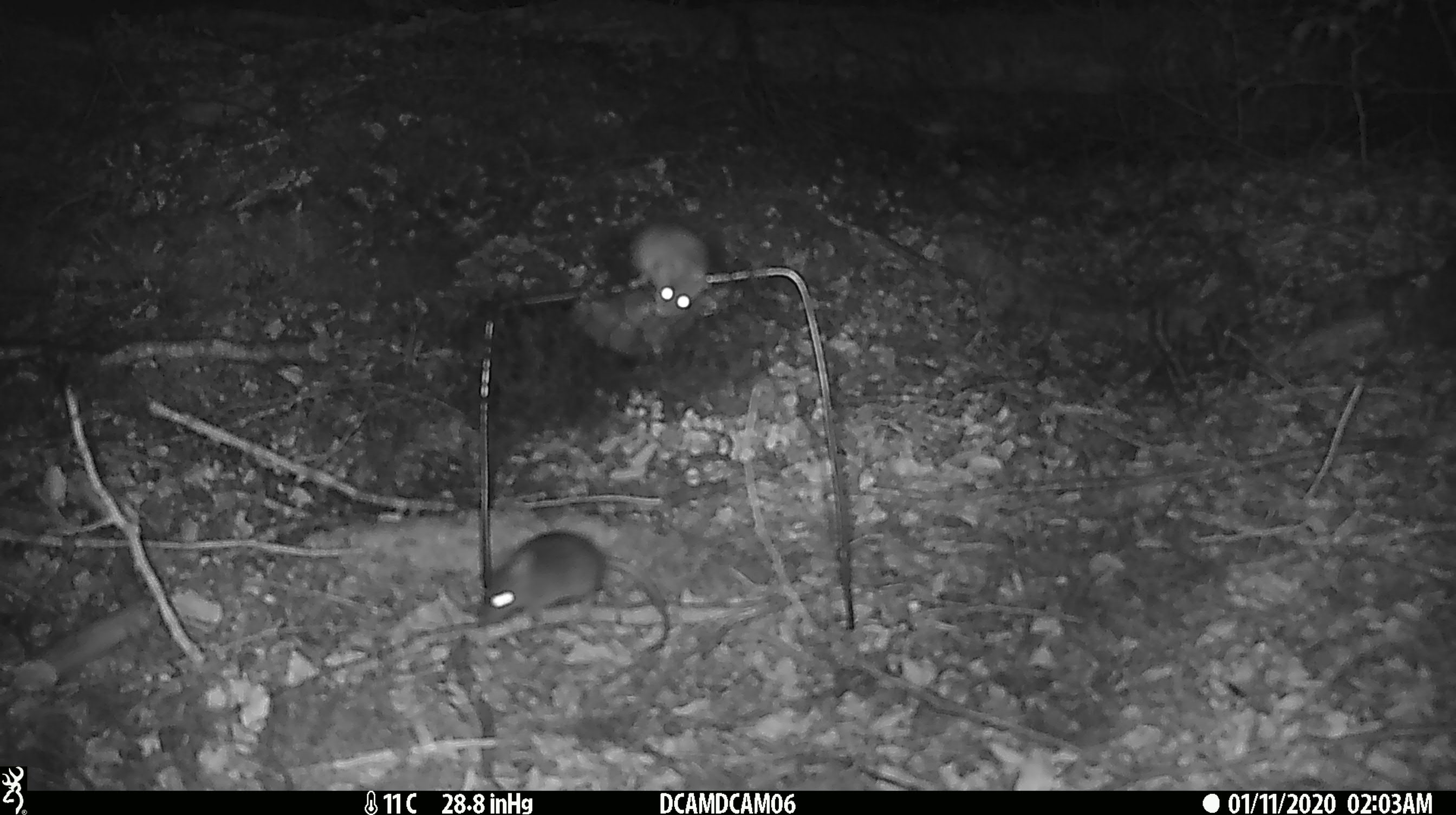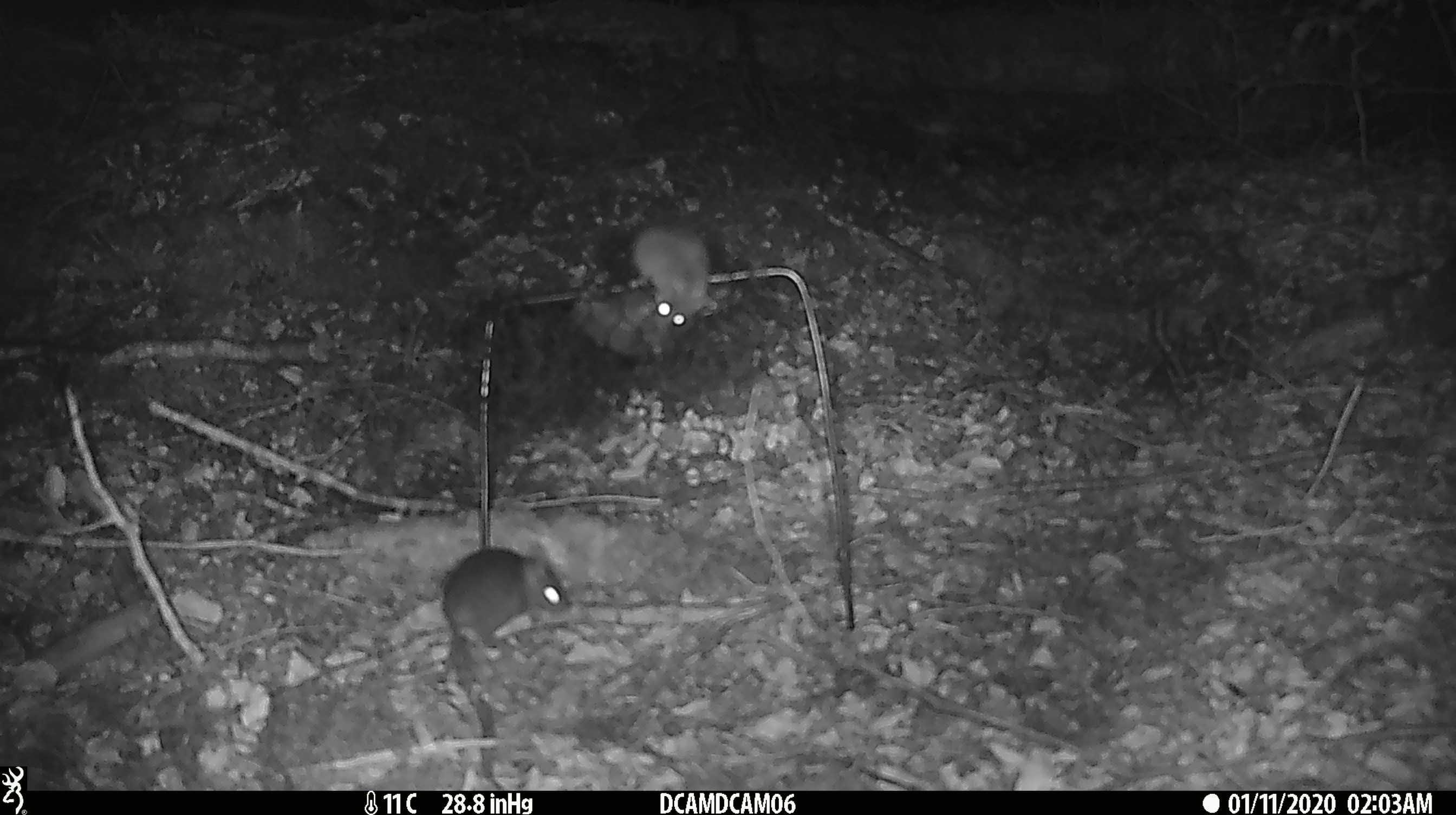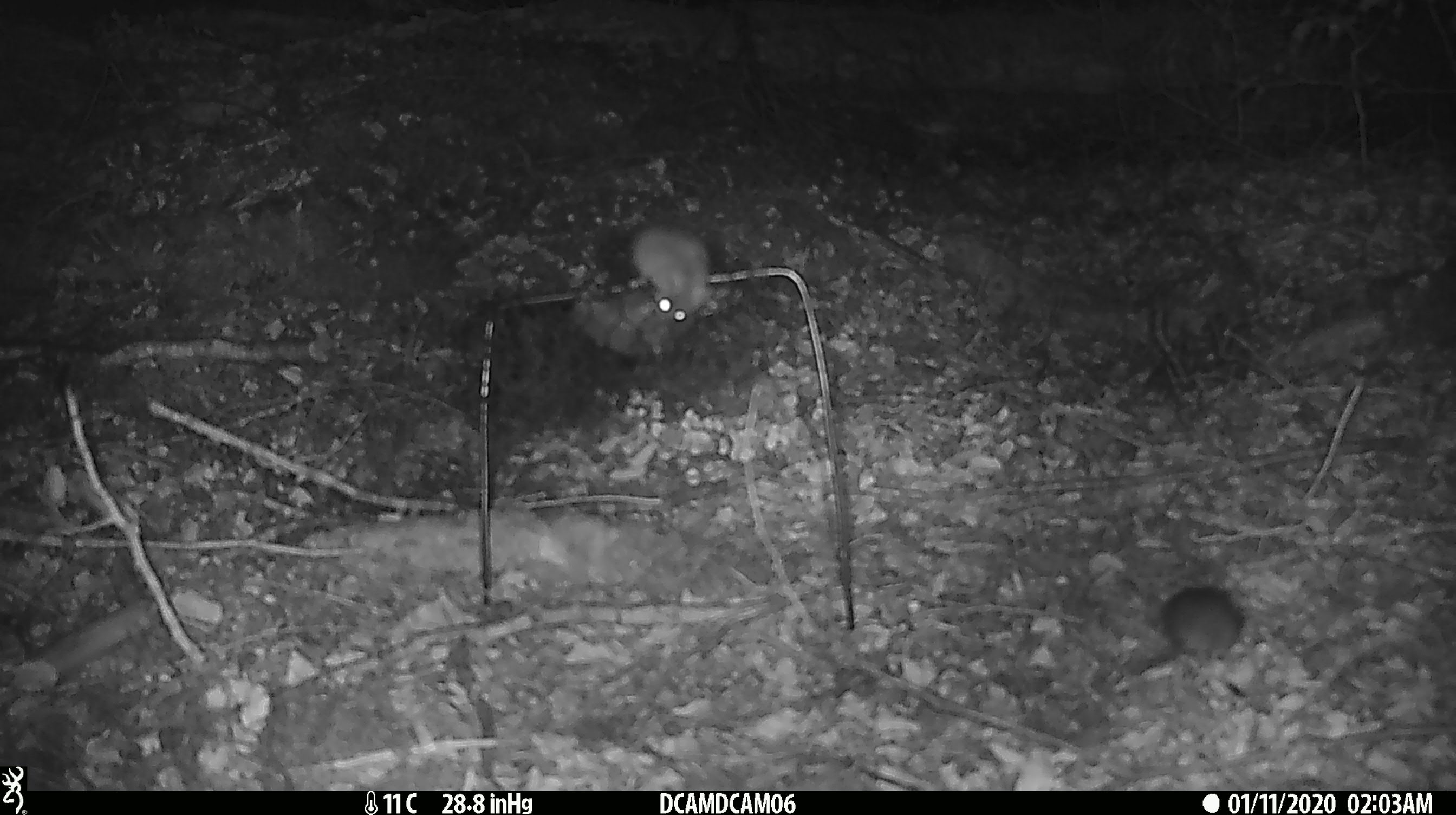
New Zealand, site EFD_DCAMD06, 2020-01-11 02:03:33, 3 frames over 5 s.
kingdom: Animalia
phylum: Chordata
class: Mammalia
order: Rodentia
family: Muridae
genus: Mus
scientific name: Mus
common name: mouse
Mouse (Mus).